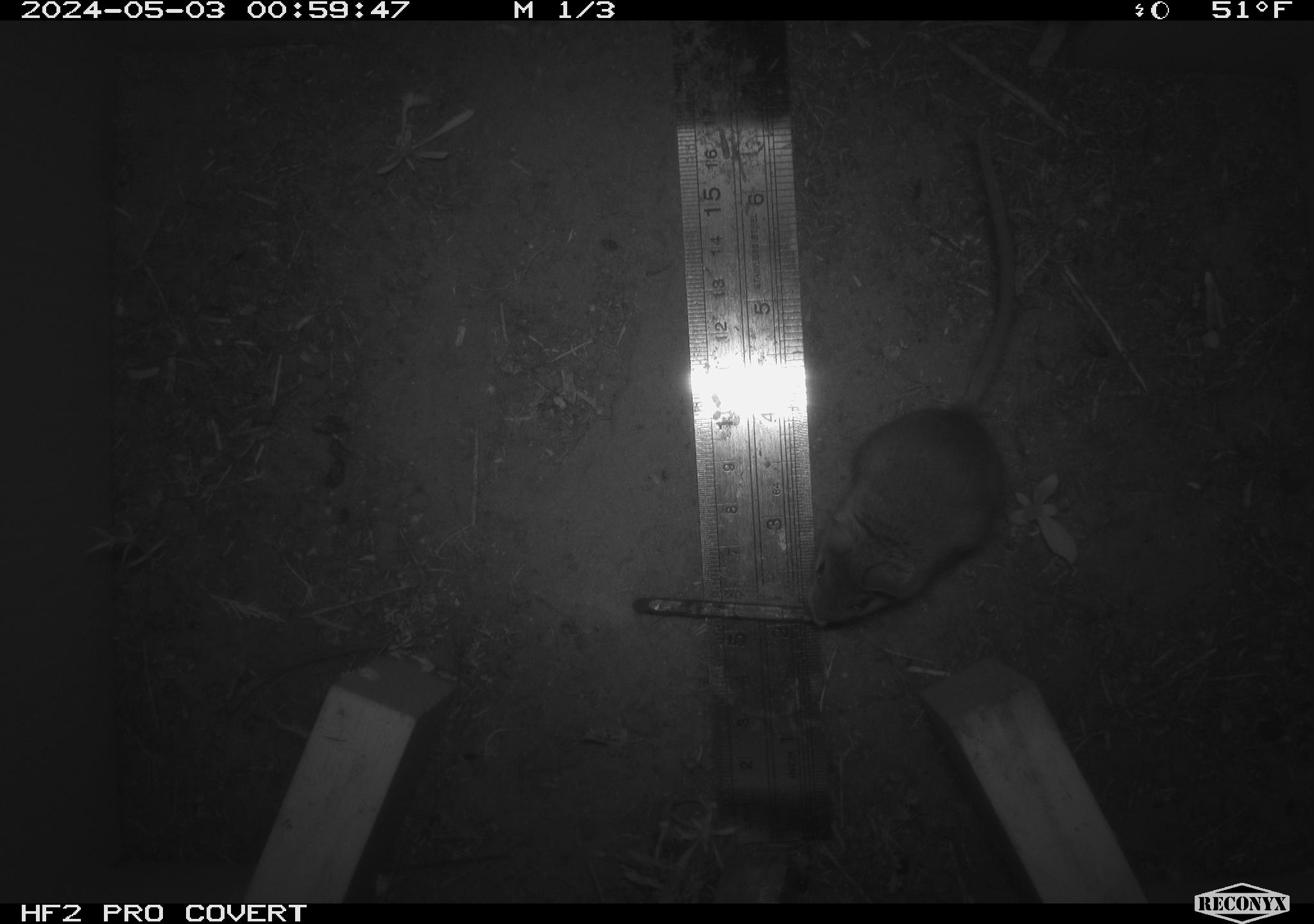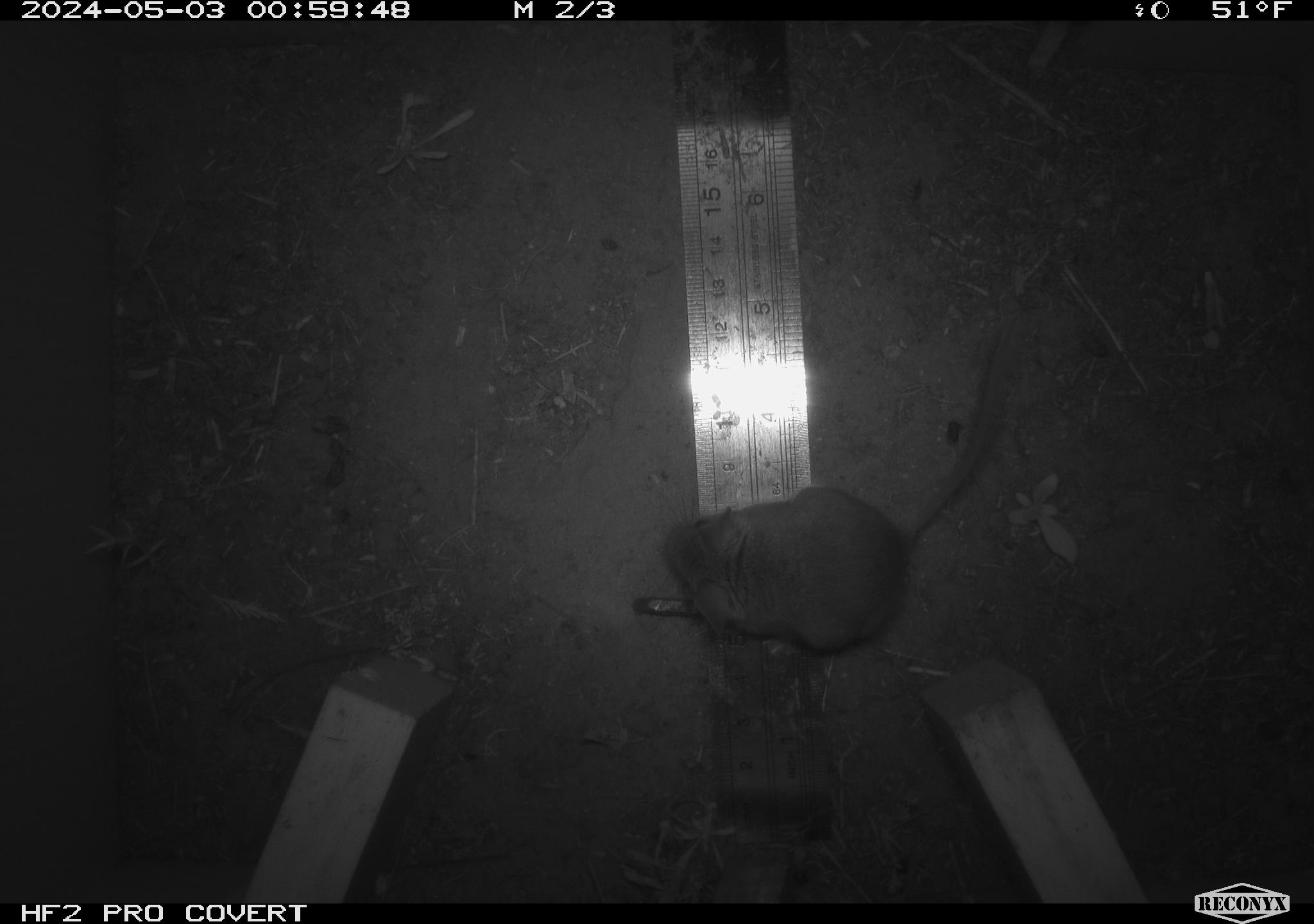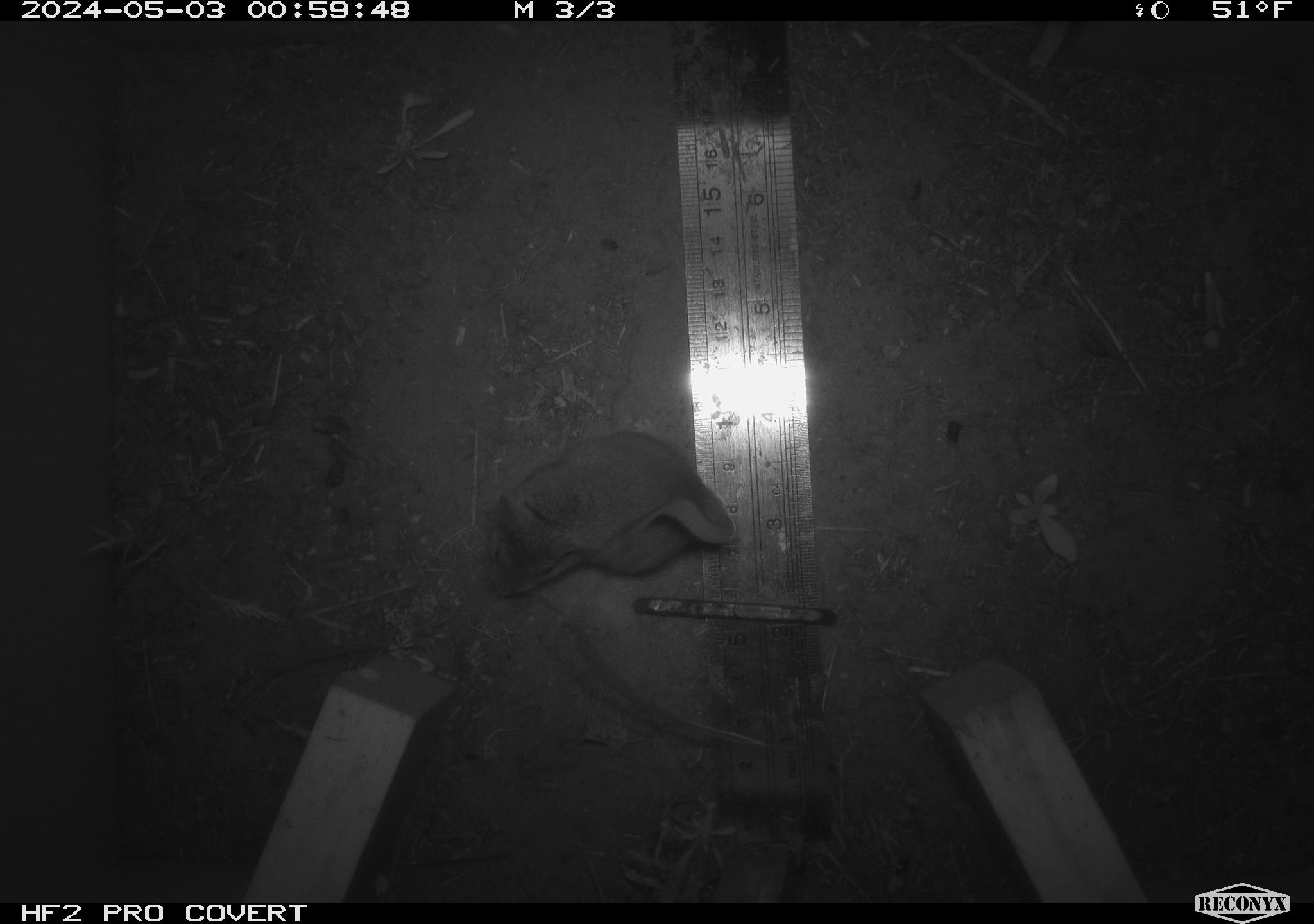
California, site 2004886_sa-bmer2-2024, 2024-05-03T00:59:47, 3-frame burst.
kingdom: Animalia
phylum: Chordata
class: Mammalia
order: Rodentia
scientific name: Rodentia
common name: mouse species